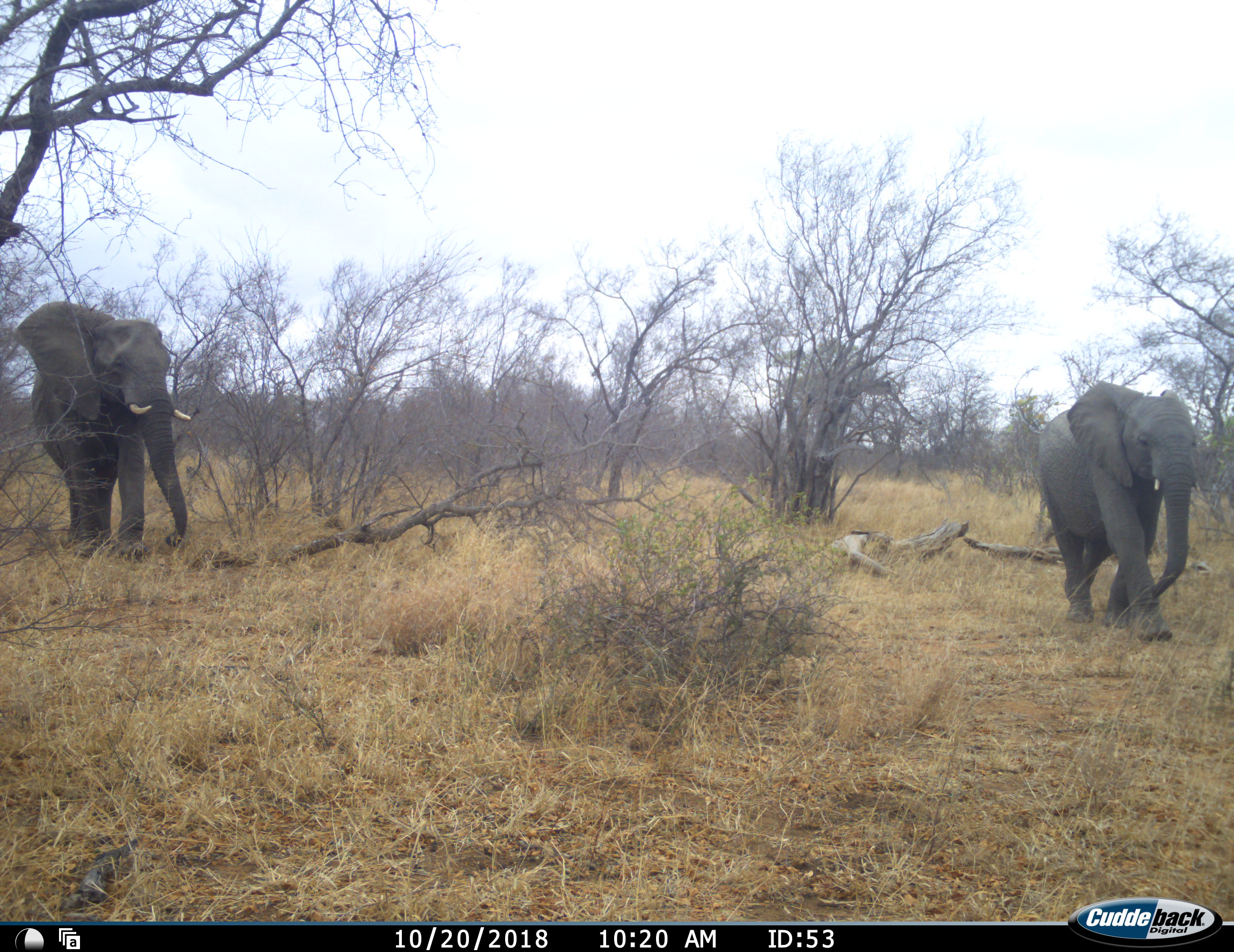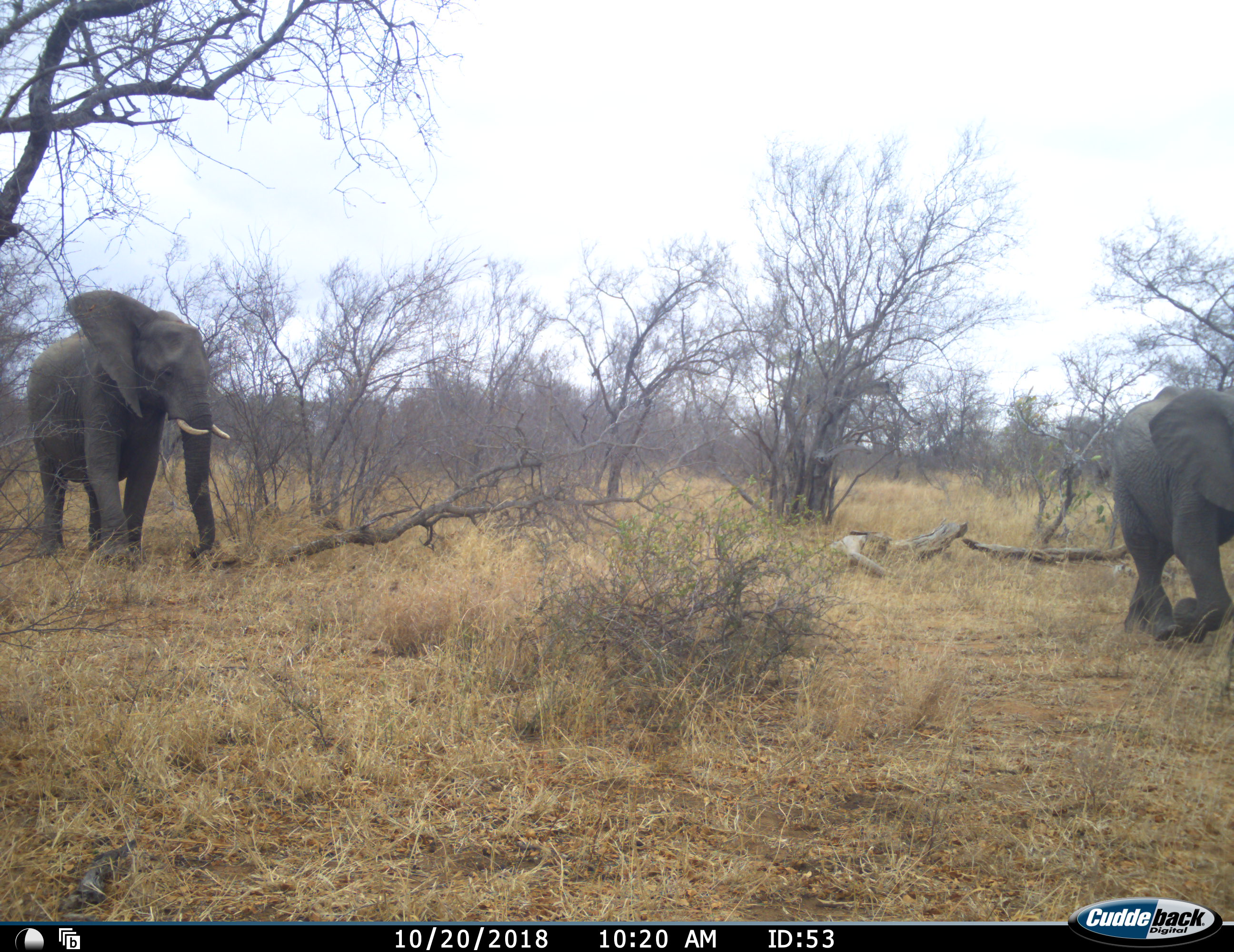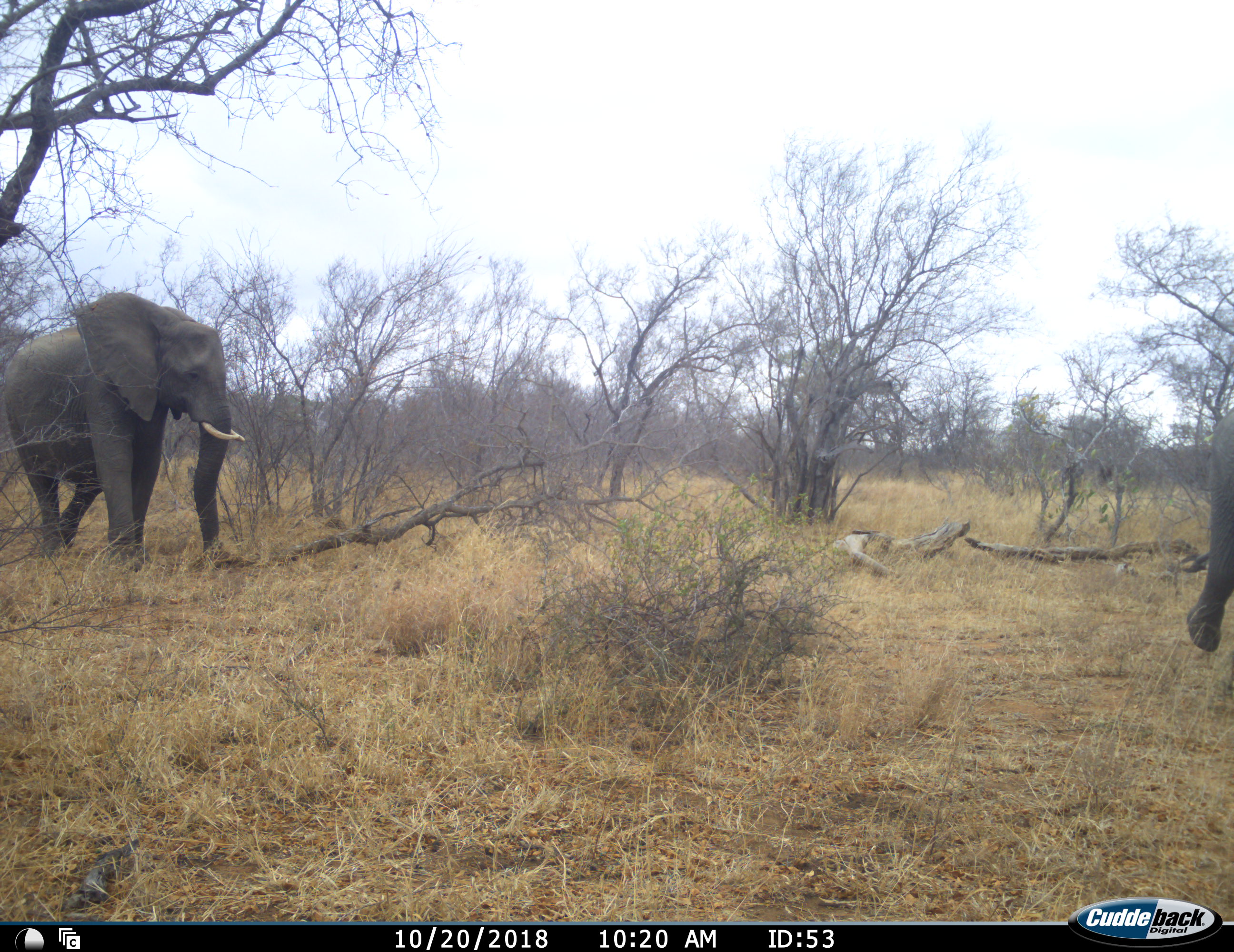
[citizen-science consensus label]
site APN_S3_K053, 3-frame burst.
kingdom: Animalia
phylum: Chordata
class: Mammalia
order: Proboscidea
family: Elephantidae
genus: Loxodonta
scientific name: Loxodonta africana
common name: african bush elephant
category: elephant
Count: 2.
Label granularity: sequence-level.